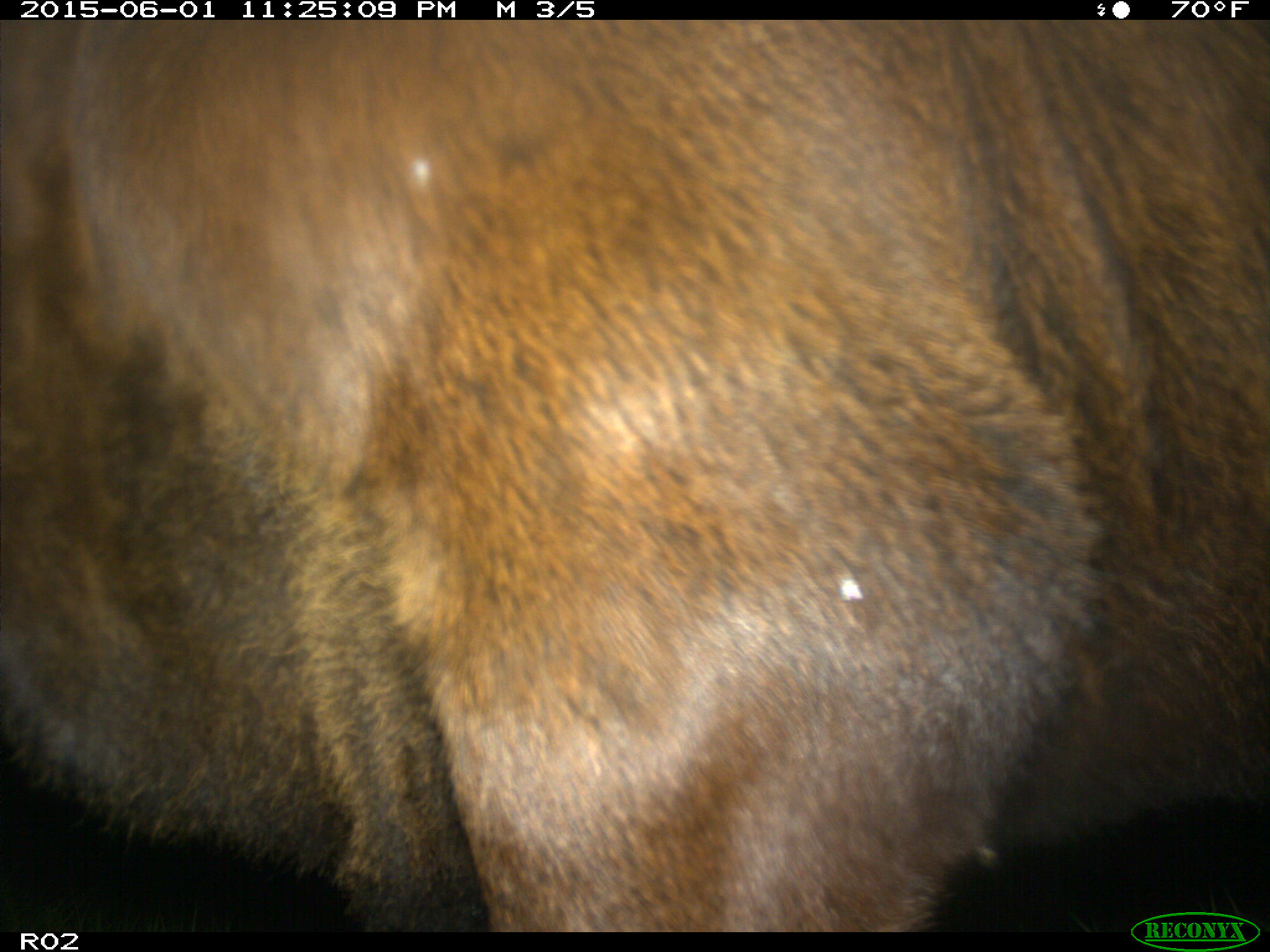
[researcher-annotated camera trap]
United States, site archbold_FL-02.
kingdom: Animalia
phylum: Chordata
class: Mammalia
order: Artiodactyla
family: Bovidae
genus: Bos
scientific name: Bos taurus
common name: domestic cow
Bos taurus (domestic cow).